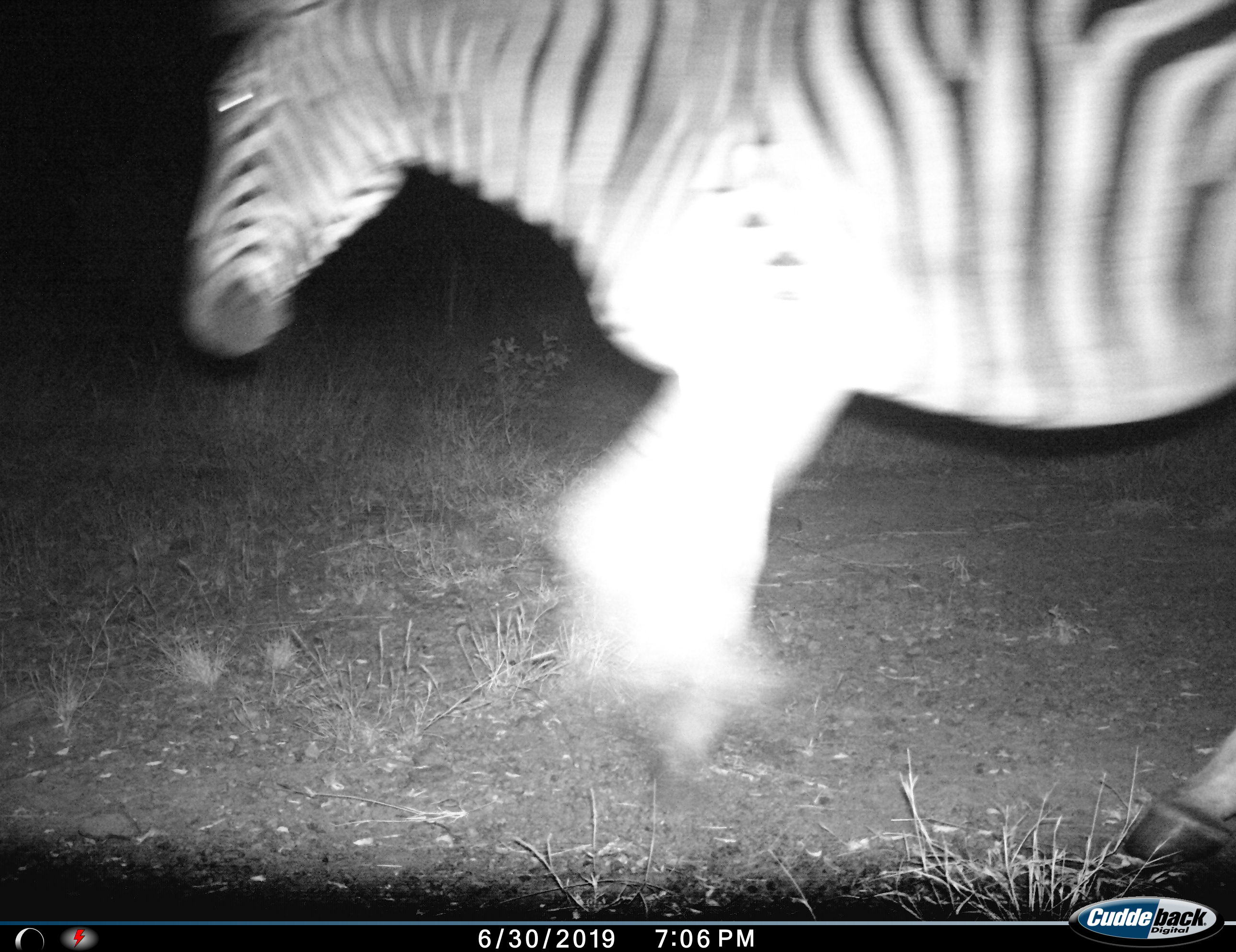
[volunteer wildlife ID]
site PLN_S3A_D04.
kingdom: Animalia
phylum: Chordata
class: Mammalia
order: Perissodactyla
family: Equidae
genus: Equus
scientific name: Equus quagga burchellii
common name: burchell's zebra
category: zebraburchells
Zebraburchells (burchell's zebra) (Equus quagga burchellii), count 1. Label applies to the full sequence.